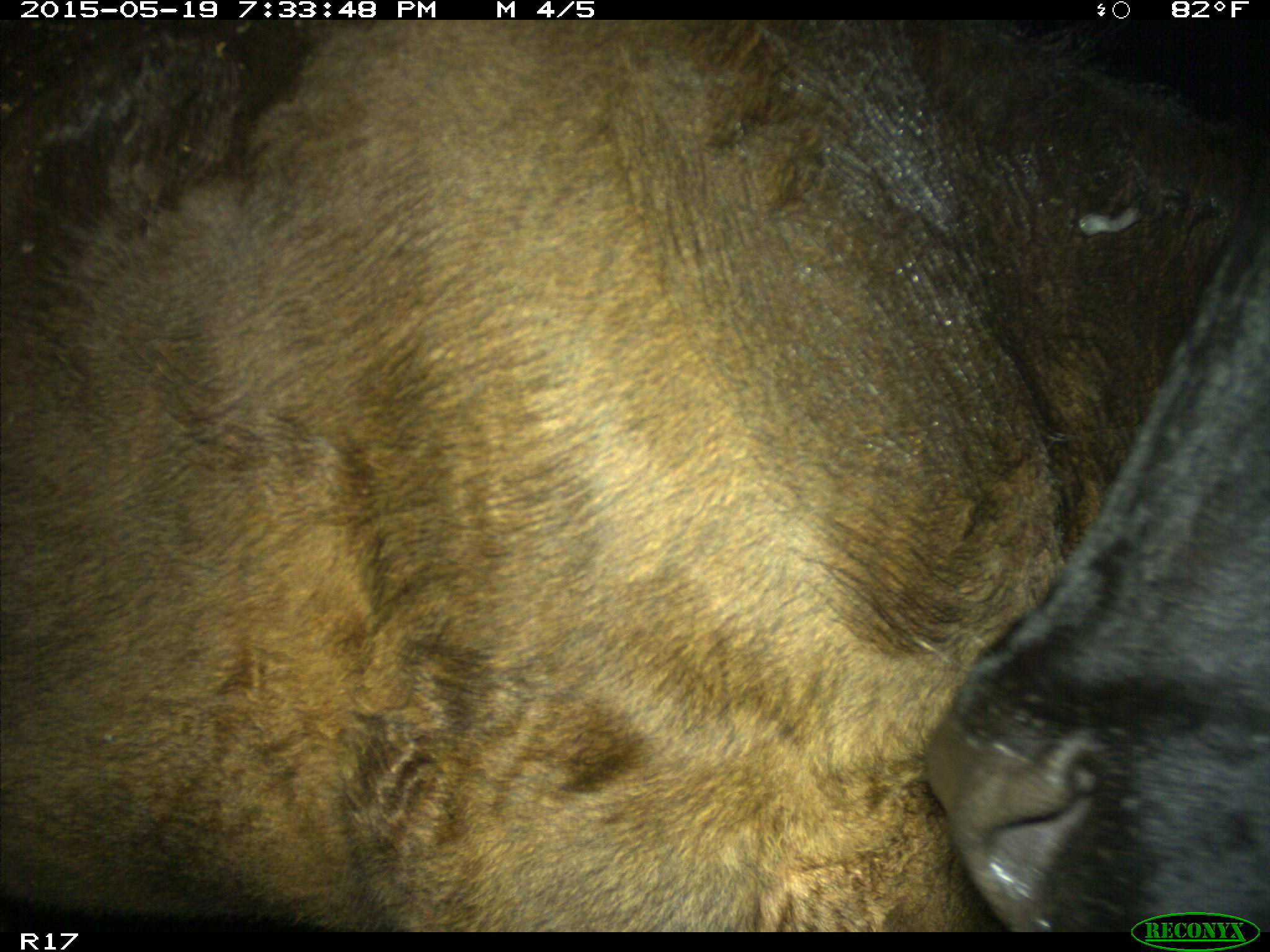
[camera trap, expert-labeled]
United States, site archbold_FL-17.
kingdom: Animalia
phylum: Chordata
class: Mammalia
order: Artiodactyla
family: Bovidae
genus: Bos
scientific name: Bos taurus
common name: domestic cow